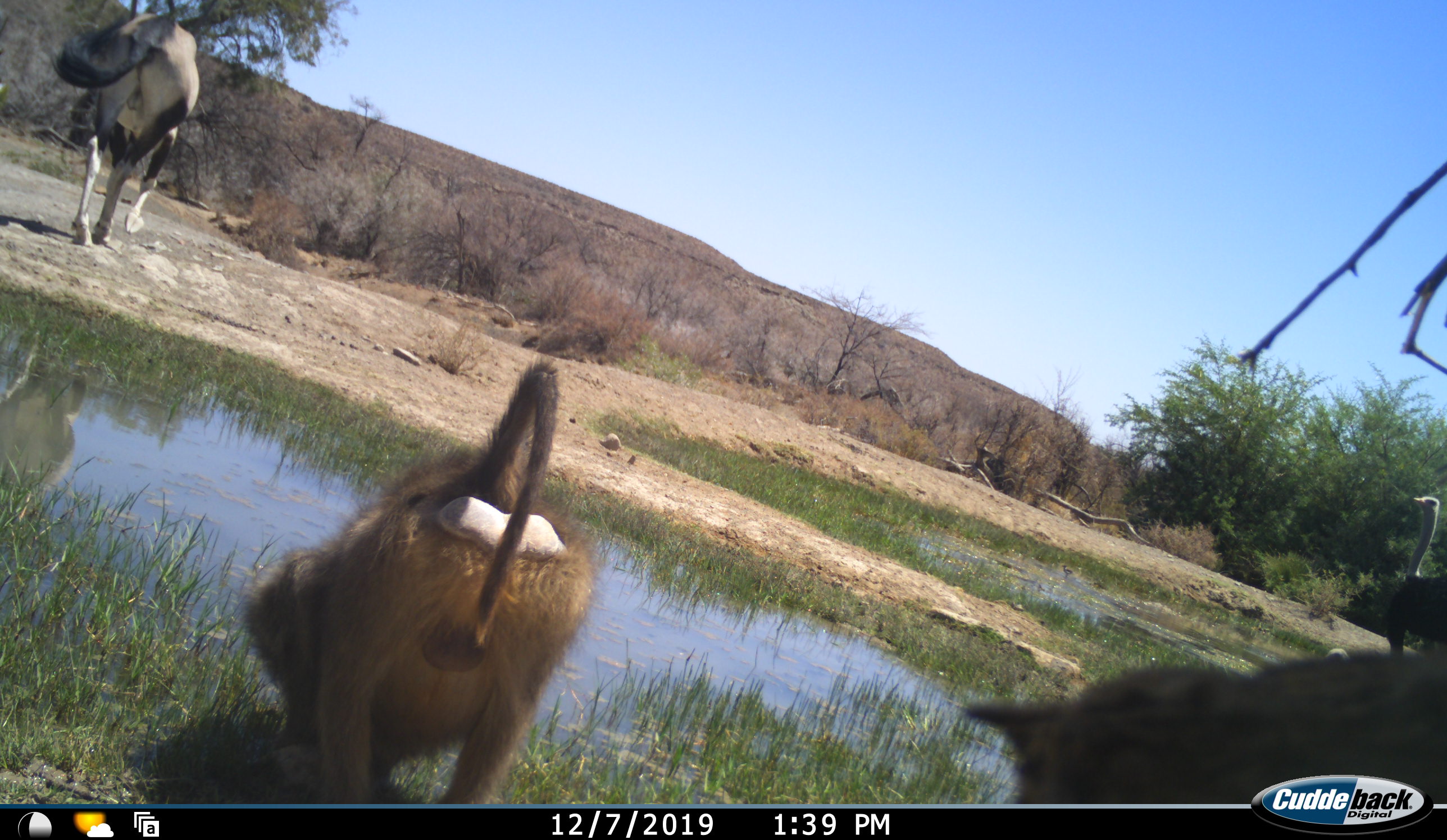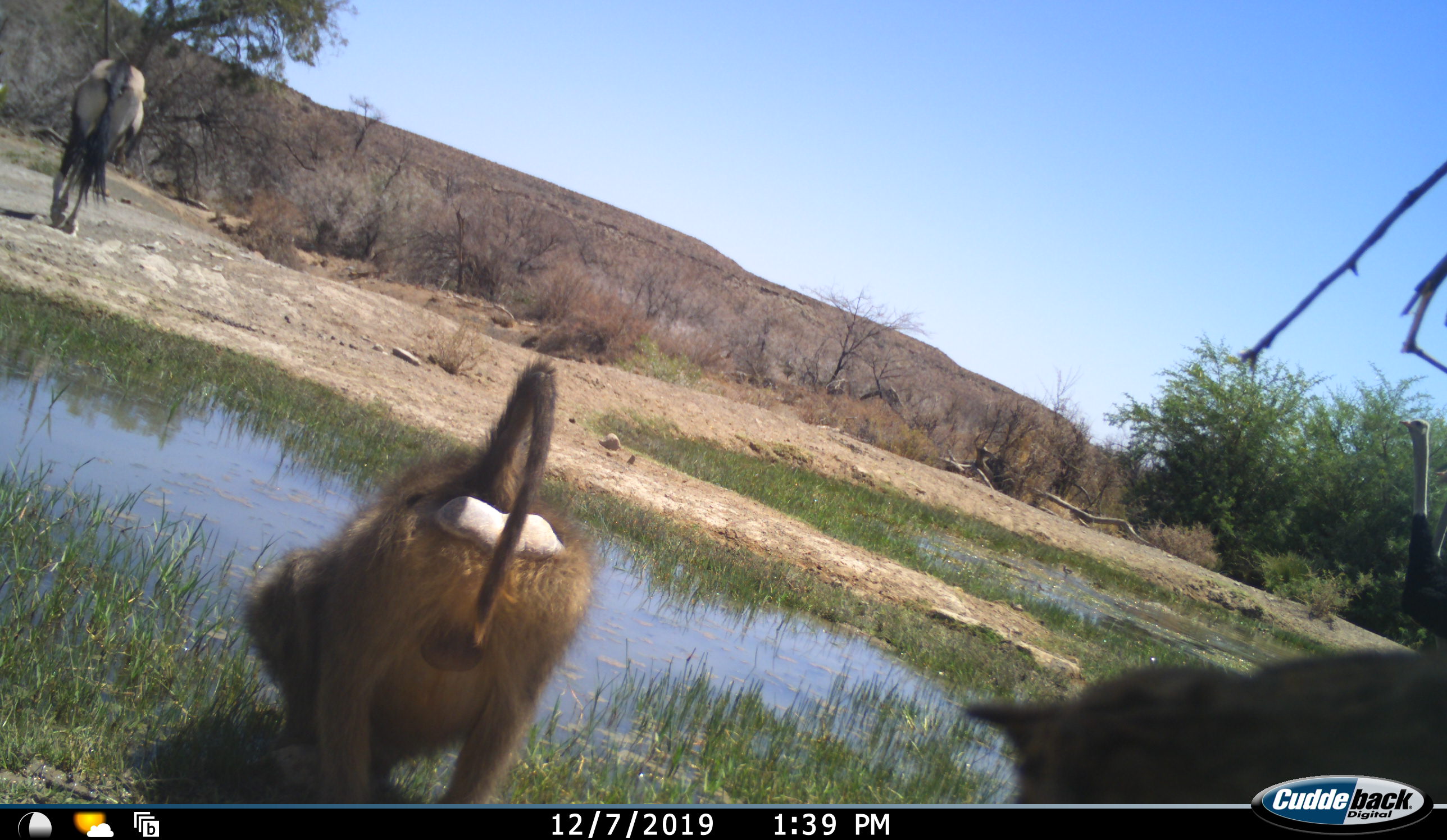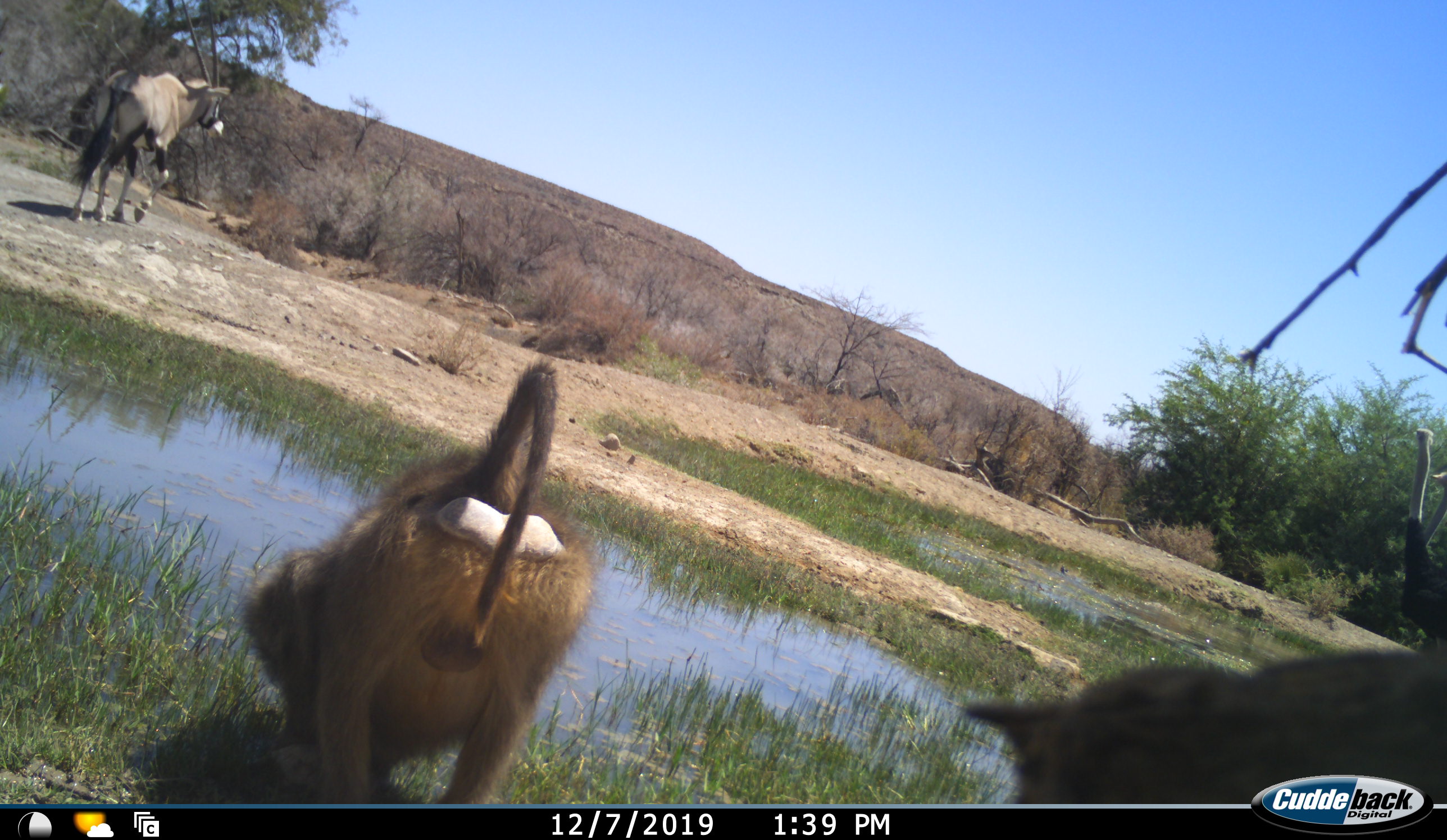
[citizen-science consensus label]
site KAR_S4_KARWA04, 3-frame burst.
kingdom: Animalia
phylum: Chordata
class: Mammalia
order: Primates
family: Cercopithecidae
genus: Papio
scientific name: Papio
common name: baboon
Baboon (Papio), count 1. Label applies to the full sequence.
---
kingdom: Animalia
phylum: Chordata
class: Mammalia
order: Artiodactyla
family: Bovidae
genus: Oryx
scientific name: Oryx gazella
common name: gemsbok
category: oryx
Oryx (gemsbok) (Oryx gazella), count 1. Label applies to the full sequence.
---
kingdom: Animalia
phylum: Chordata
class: Aves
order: Struthioniformes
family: Struthionidae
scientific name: Struthionidae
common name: ostrich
Ostrich (Struthionidae), count 2. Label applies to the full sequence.